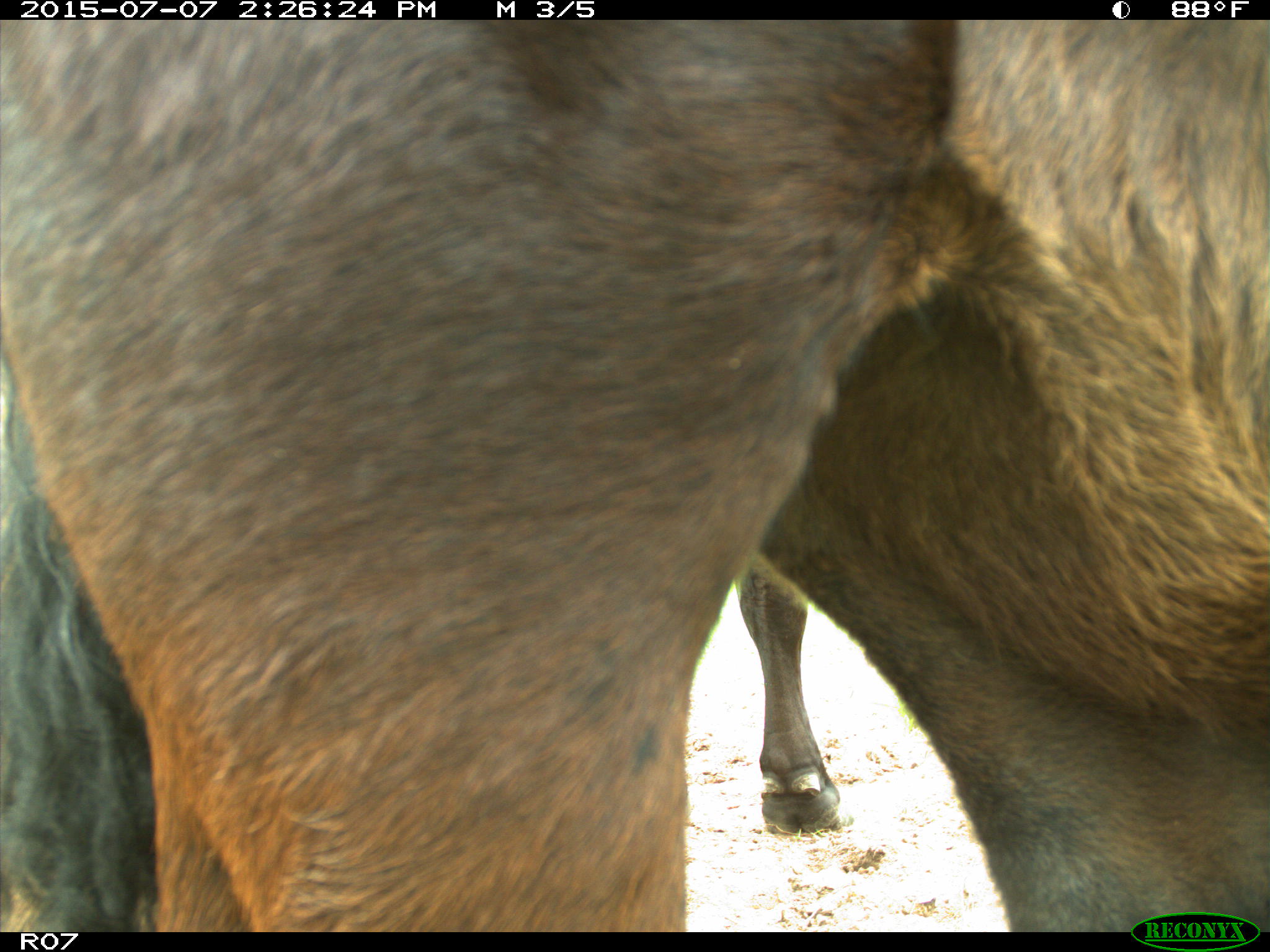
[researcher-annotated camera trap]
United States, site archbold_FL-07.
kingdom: Animalia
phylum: Chordata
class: Mammalia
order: Artiodactyla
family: Bovidae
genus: Bos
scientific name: Bos taurus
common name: domestic cow